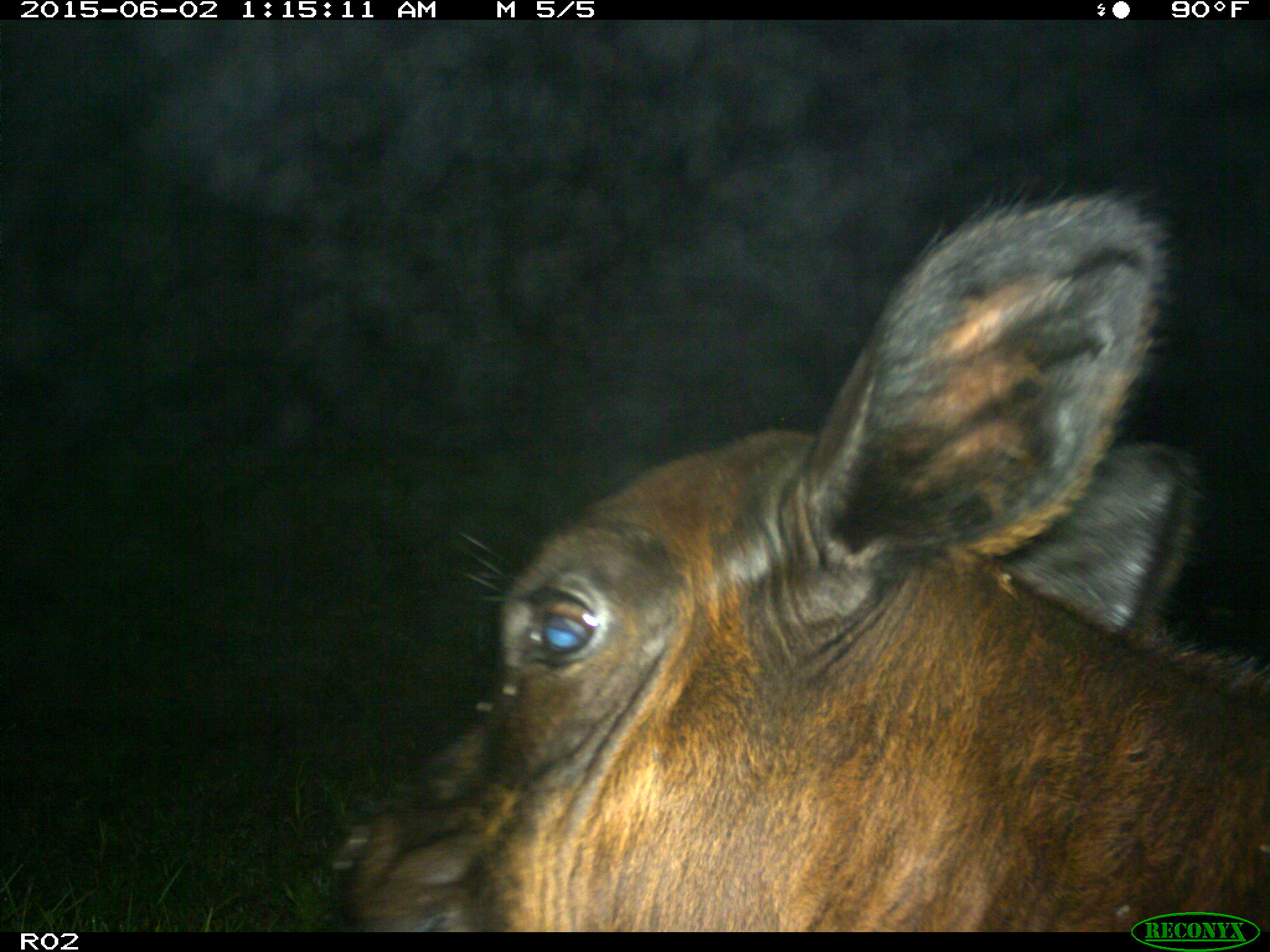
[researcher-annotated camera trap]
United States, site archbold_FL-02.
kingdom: Animalia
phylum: Chordata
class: Mammalia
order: Artiodactyla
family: Bovidae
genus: Bos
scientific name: Bos taurus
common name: domestic cow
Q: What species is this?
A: Bos taurus (domestic cow).